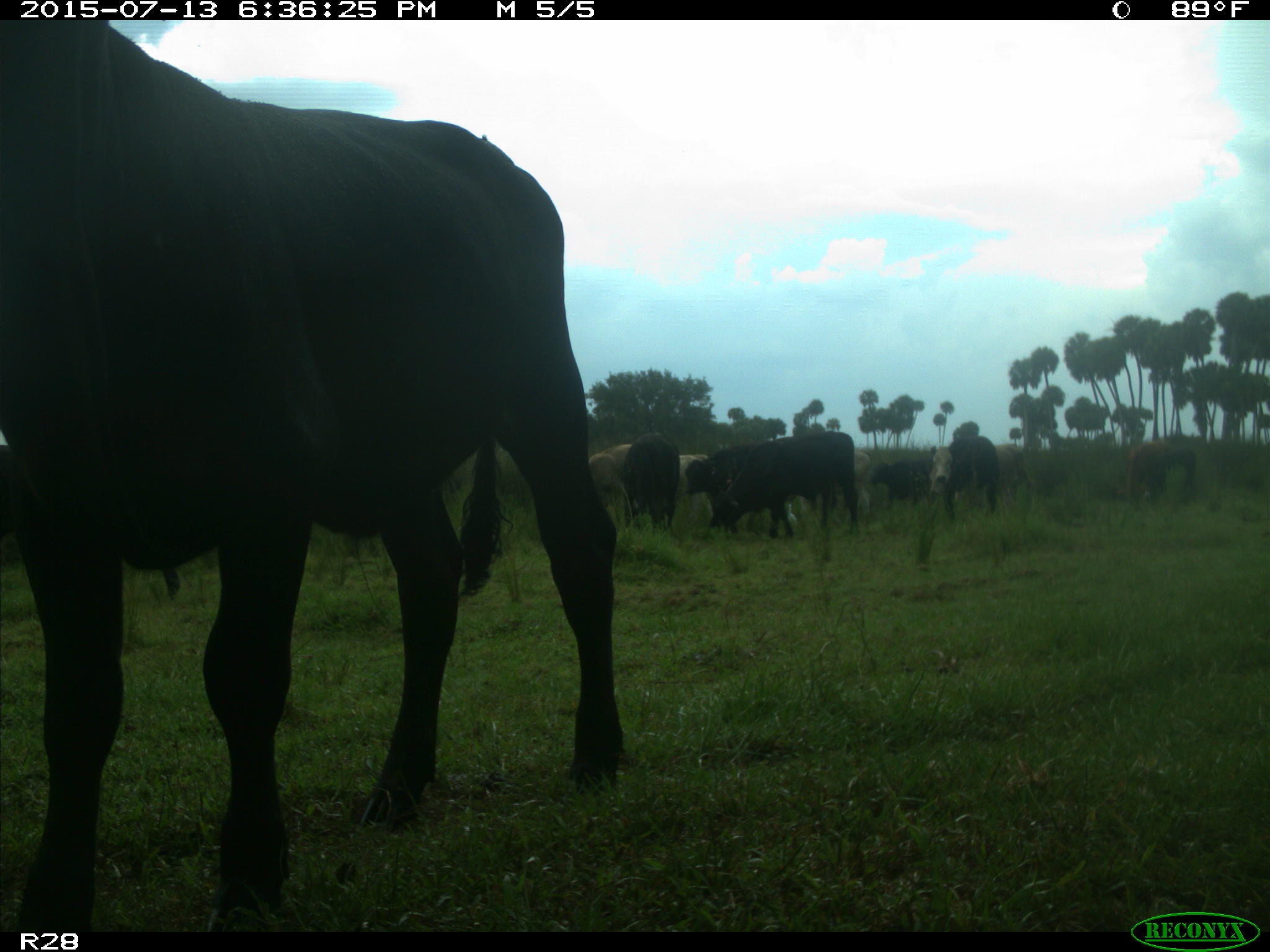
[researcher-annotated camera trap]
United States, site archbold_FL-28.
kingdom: Animalia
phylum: Chordata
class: Mammalia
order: Artiodactyla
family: Bovidae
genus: Bos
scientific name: Bos taurus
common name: domestic cow